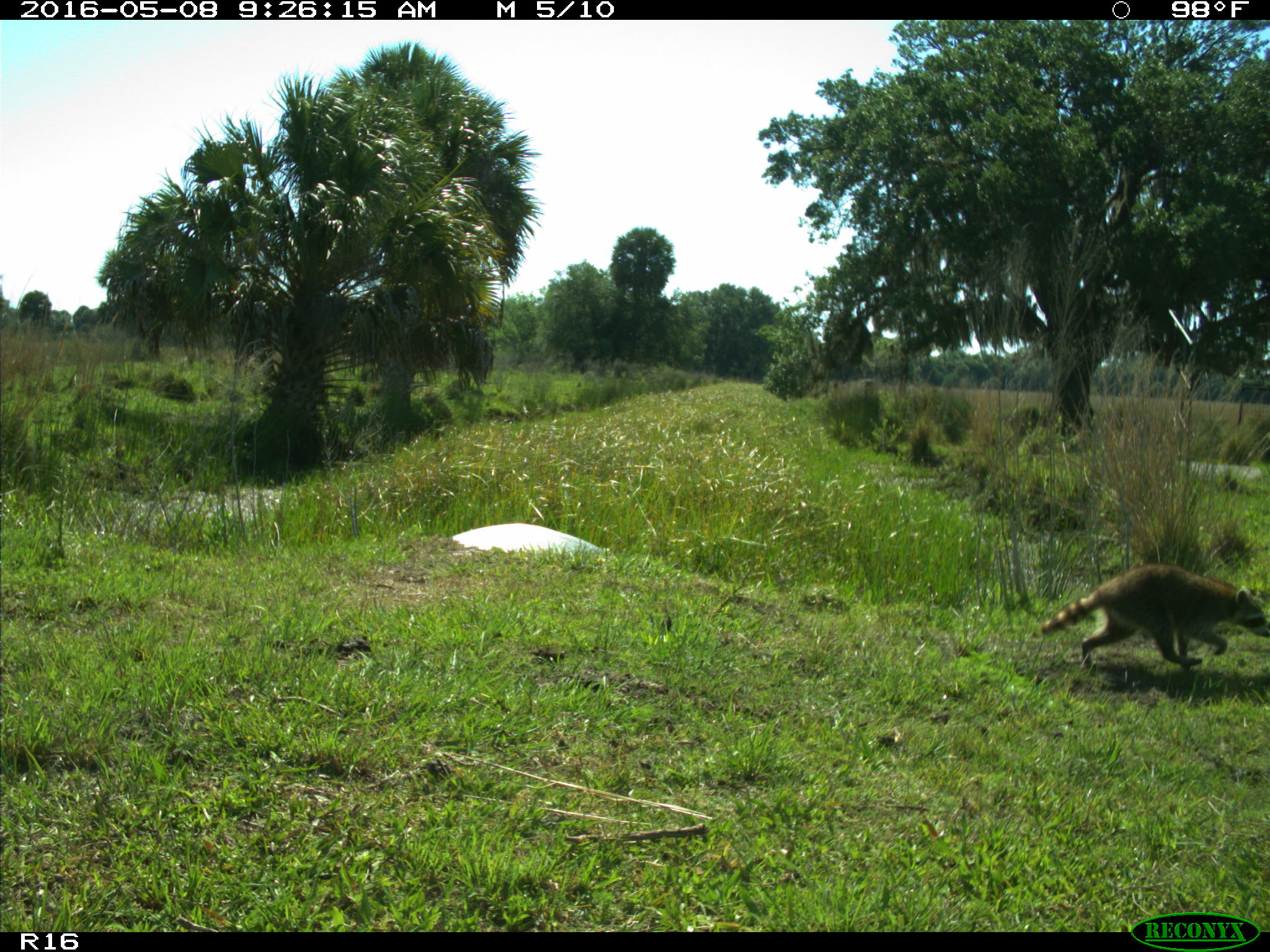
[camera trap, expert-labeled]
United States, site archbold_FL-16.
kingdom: Animalia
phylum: Chordata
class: Mammalia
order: Carnivora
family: Procyonidae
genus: Procyon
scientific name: Procyon lotor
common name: common raccoon